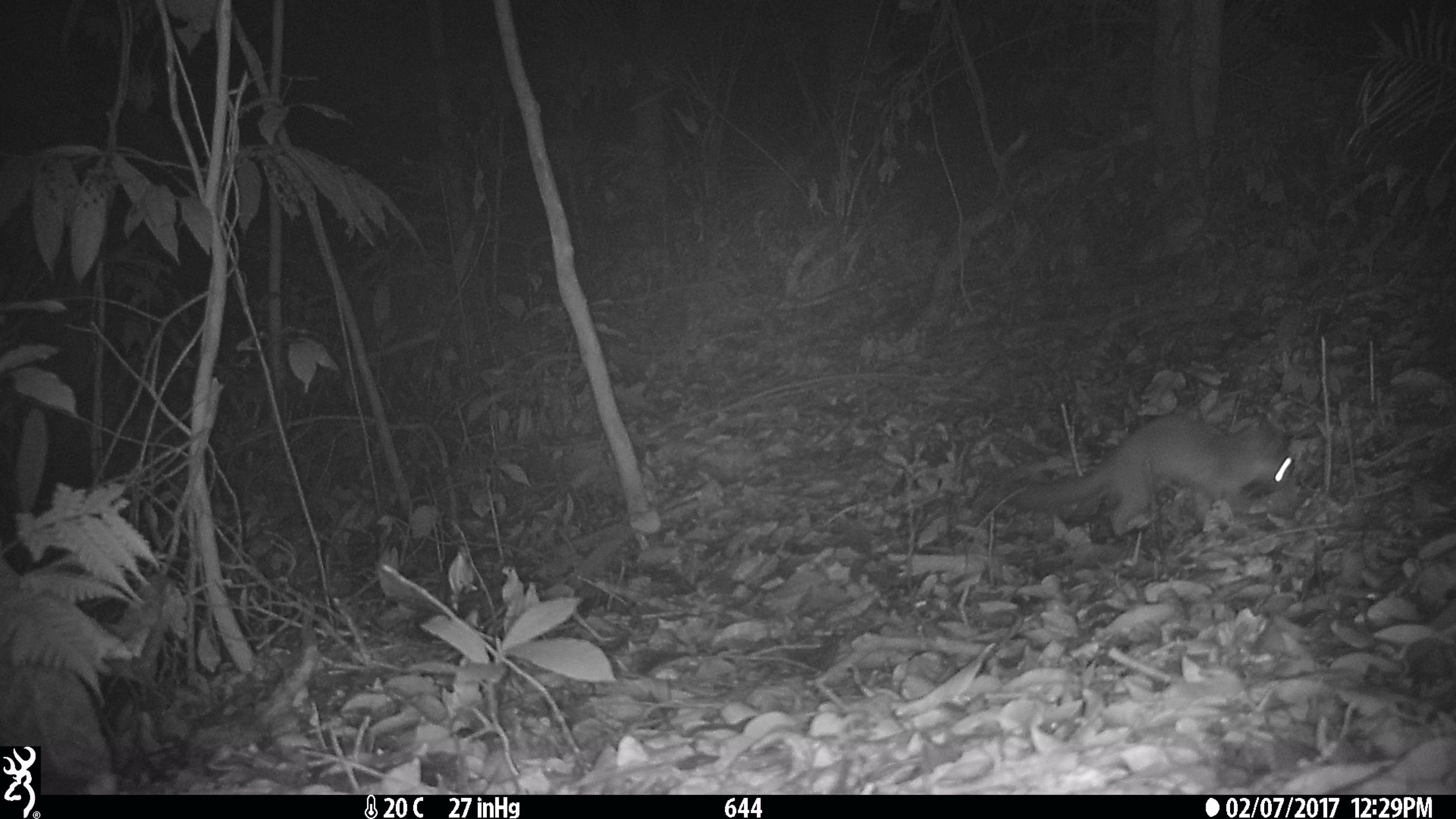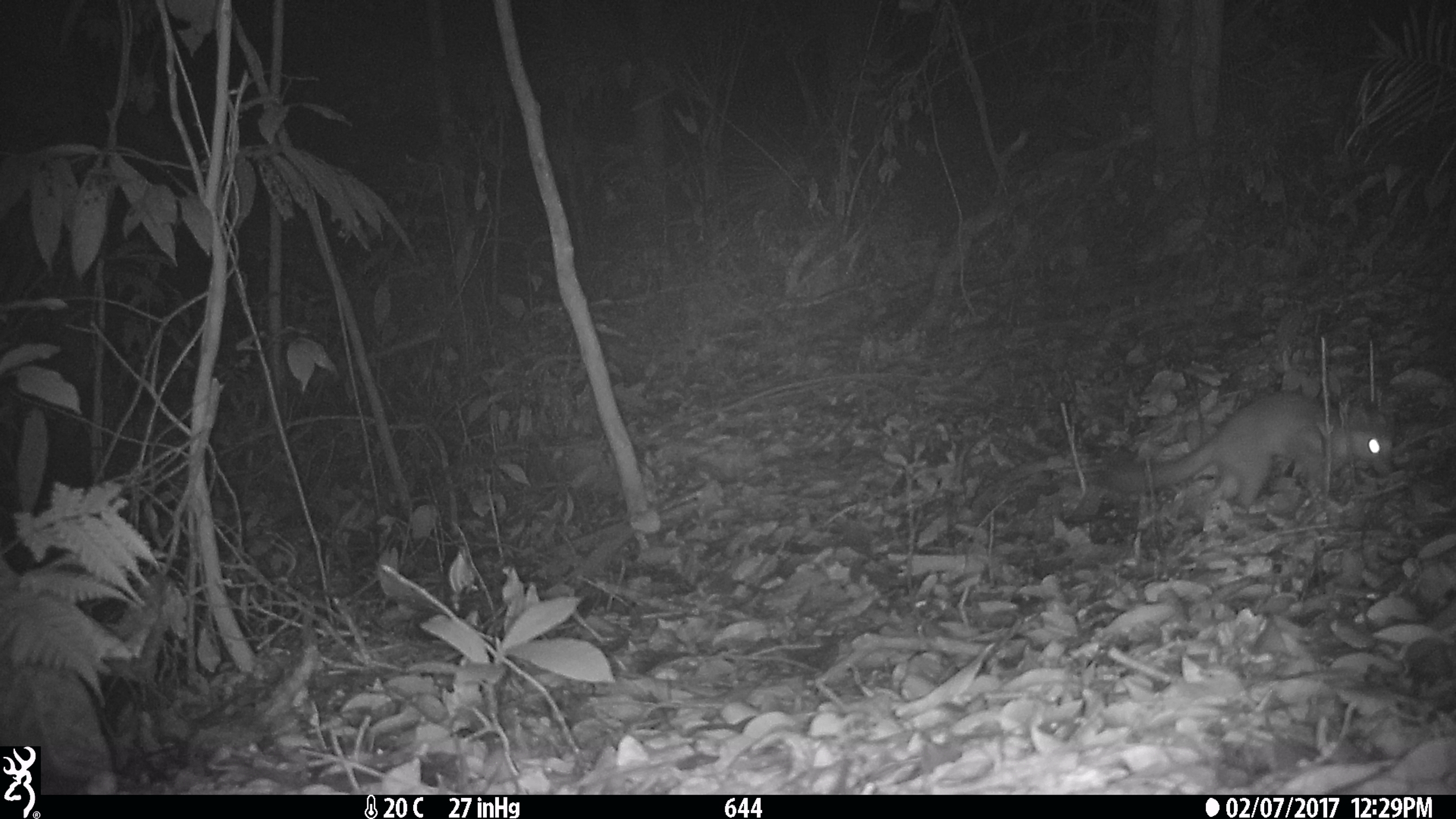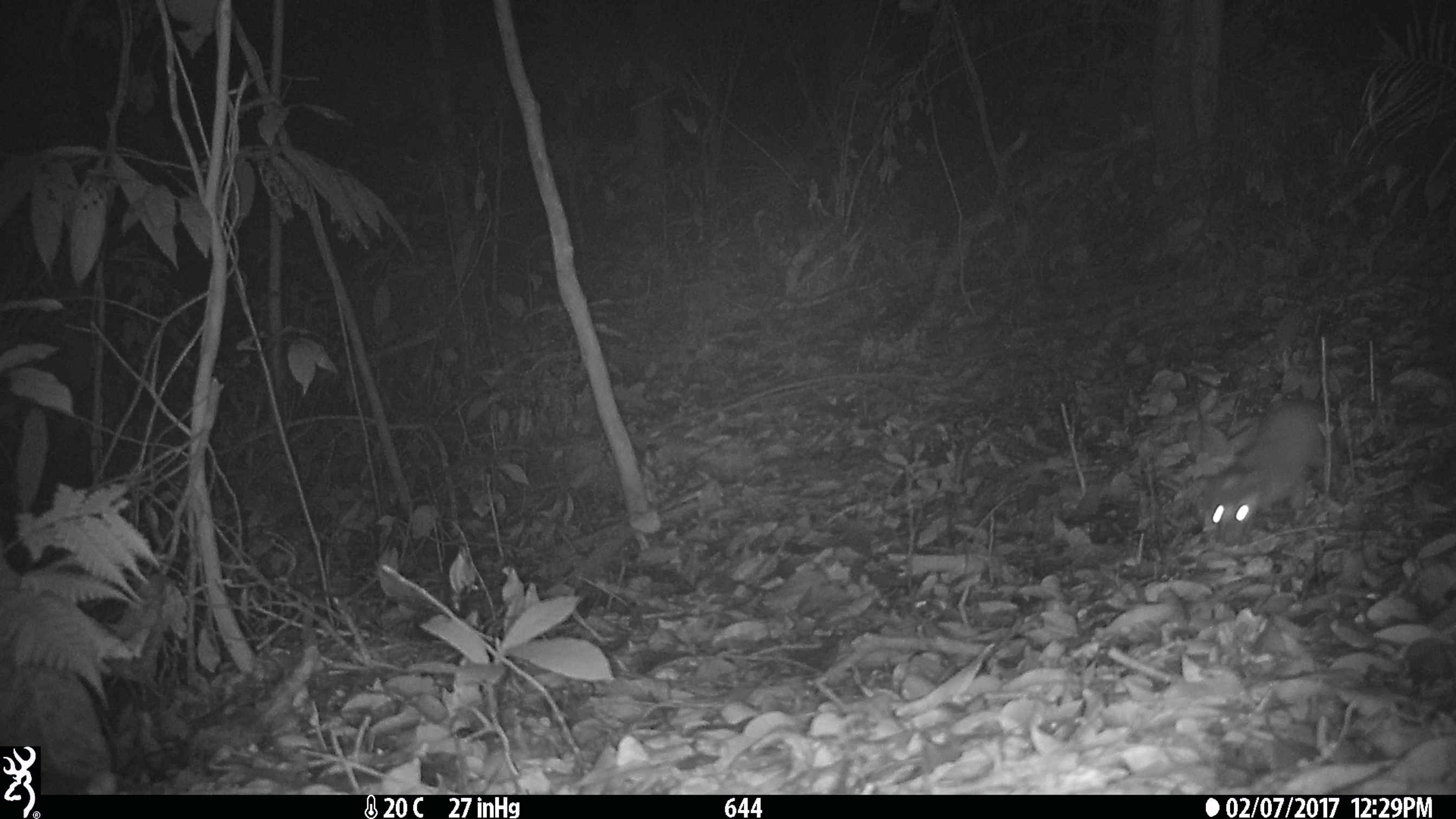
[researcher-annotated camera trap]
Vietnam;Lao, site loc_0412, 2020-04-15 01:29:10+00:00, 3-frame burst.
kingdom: Animalia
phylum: Chordata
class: Mammalia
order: Carnivora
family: Mustelidae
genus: Melogale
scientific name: Melogale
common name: ferret badger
Ferret badger (Melogale). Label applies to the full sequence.